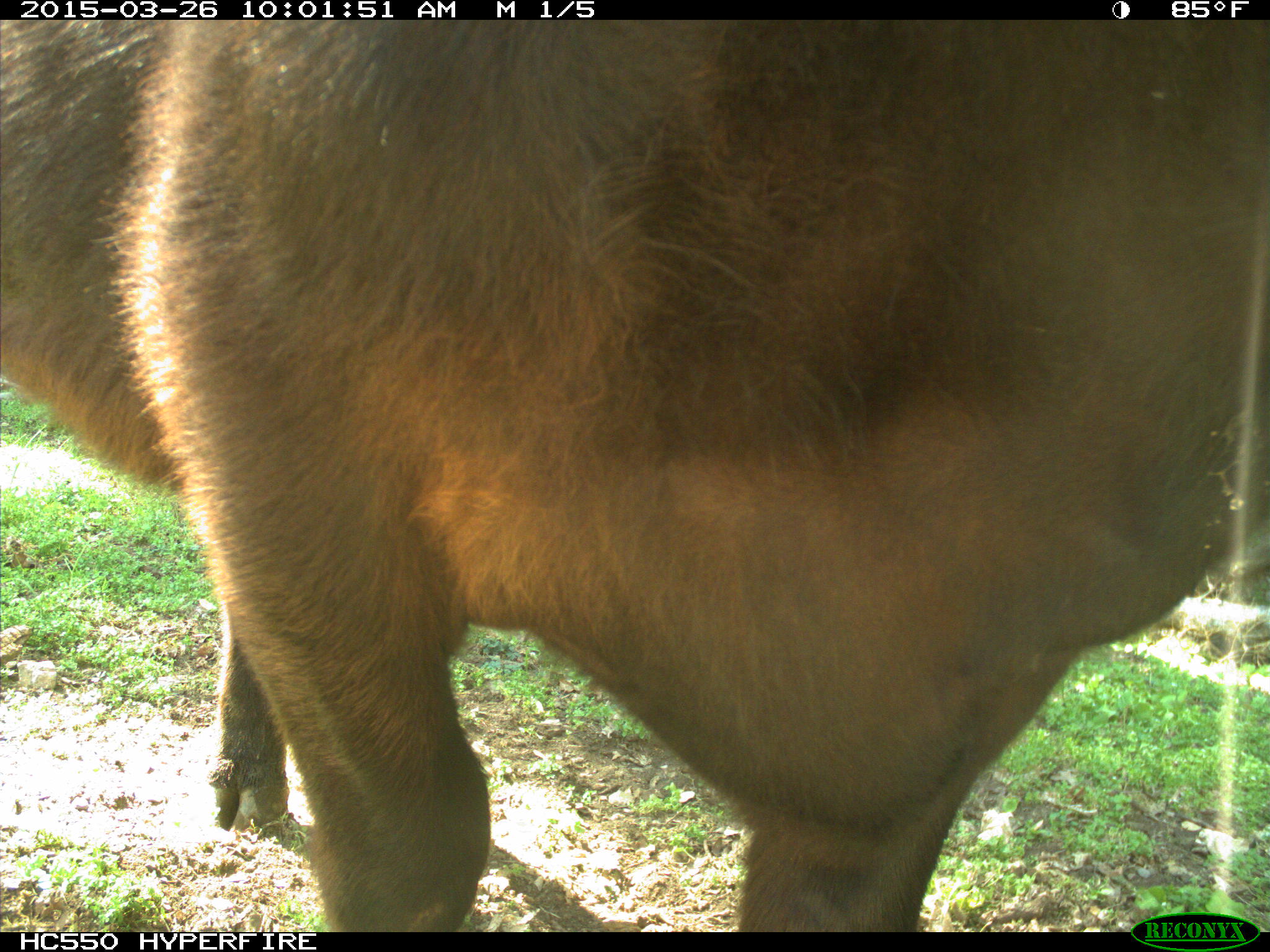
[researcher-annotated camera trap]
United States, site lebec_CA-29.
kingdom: Animalia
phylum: Chordata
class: Mammalia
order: Artiodactyla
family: Bovidae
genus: Bos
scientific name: Bos taurus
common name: domestic cow